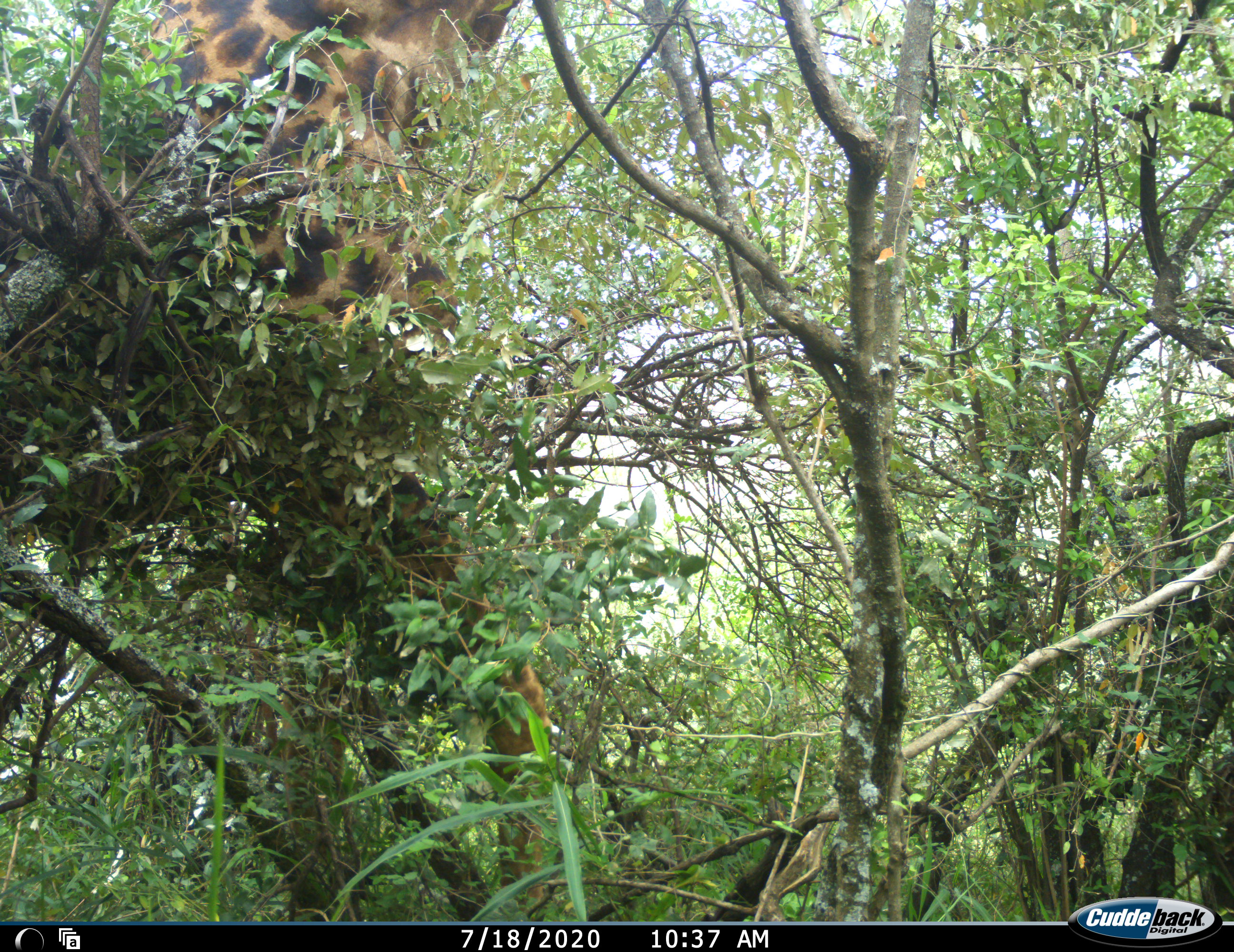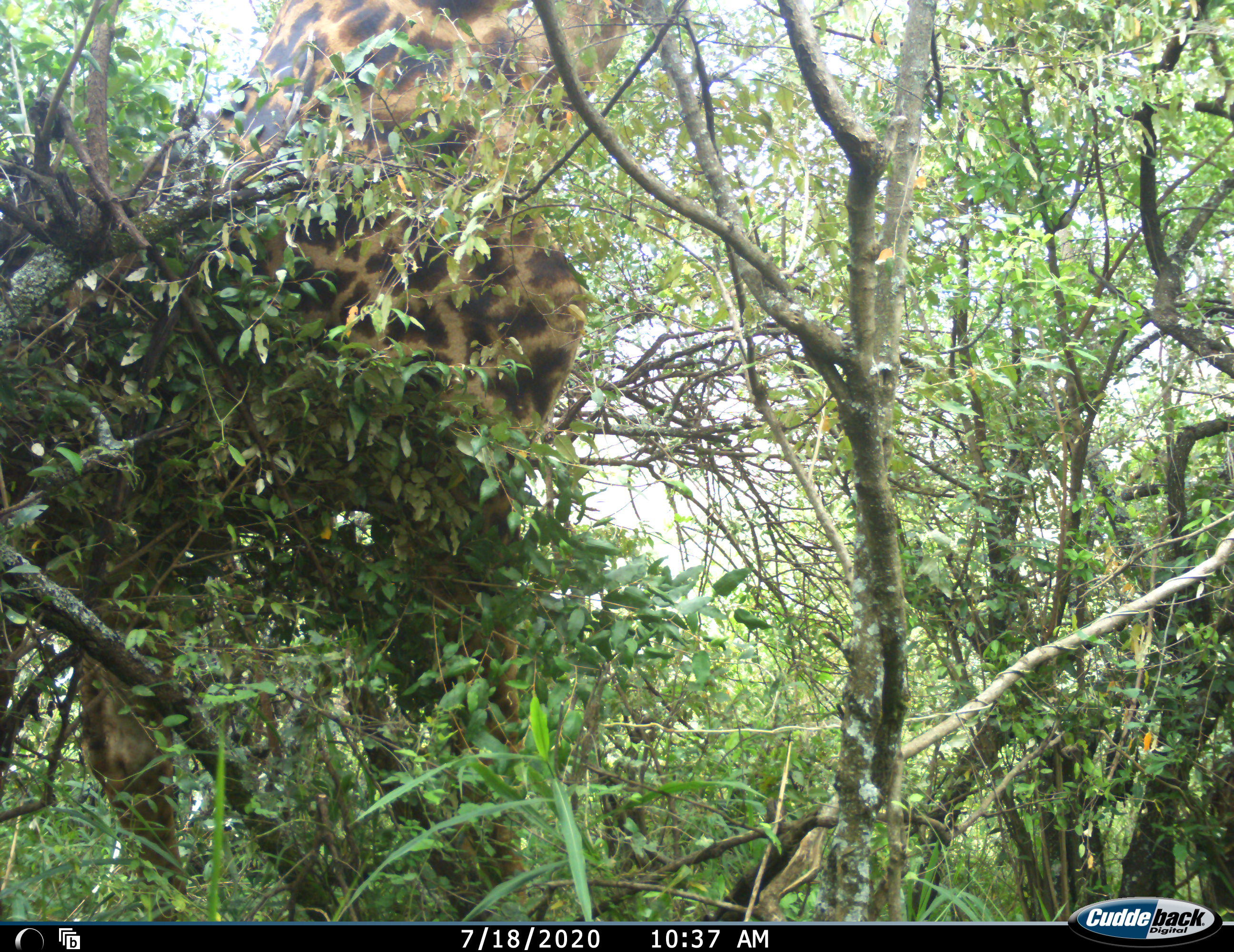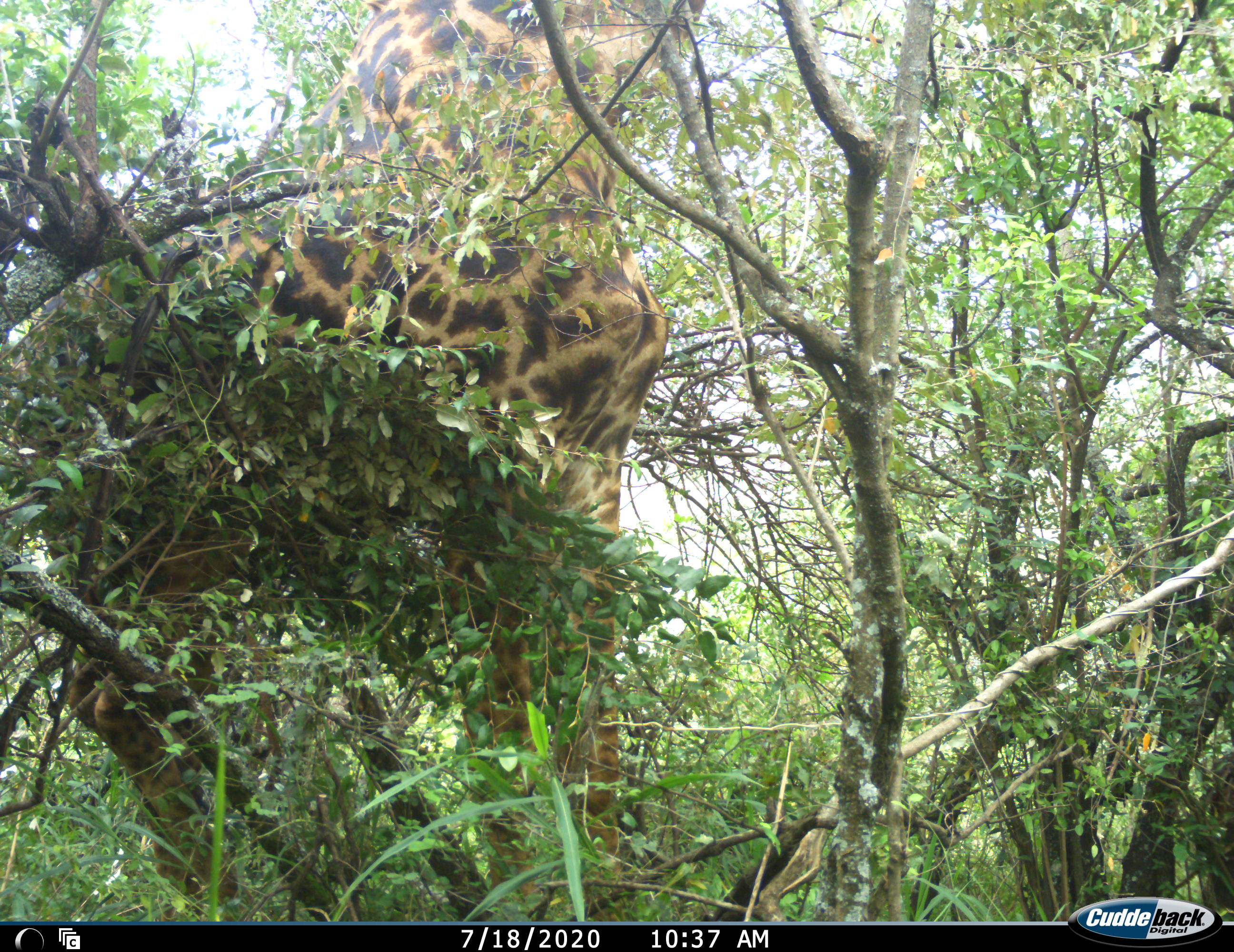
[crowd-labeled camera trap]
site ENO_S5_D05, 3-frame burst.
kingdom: Animalia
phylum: Chordata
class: Mammalia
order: Artiodactyla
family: Giraffidae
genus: Giraffa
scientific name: Giraffa camelopardalis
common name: giraffe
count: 1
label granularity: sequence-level